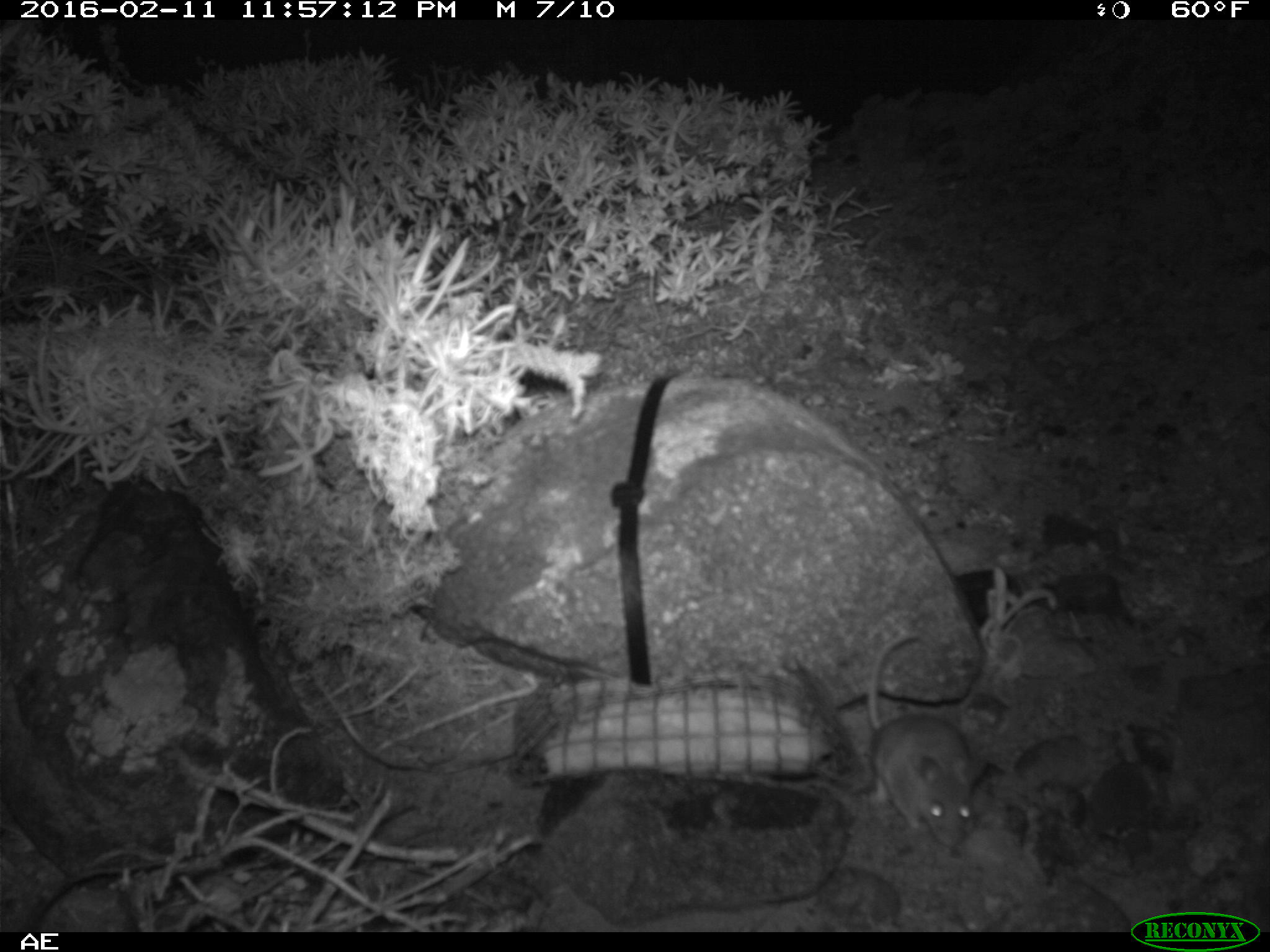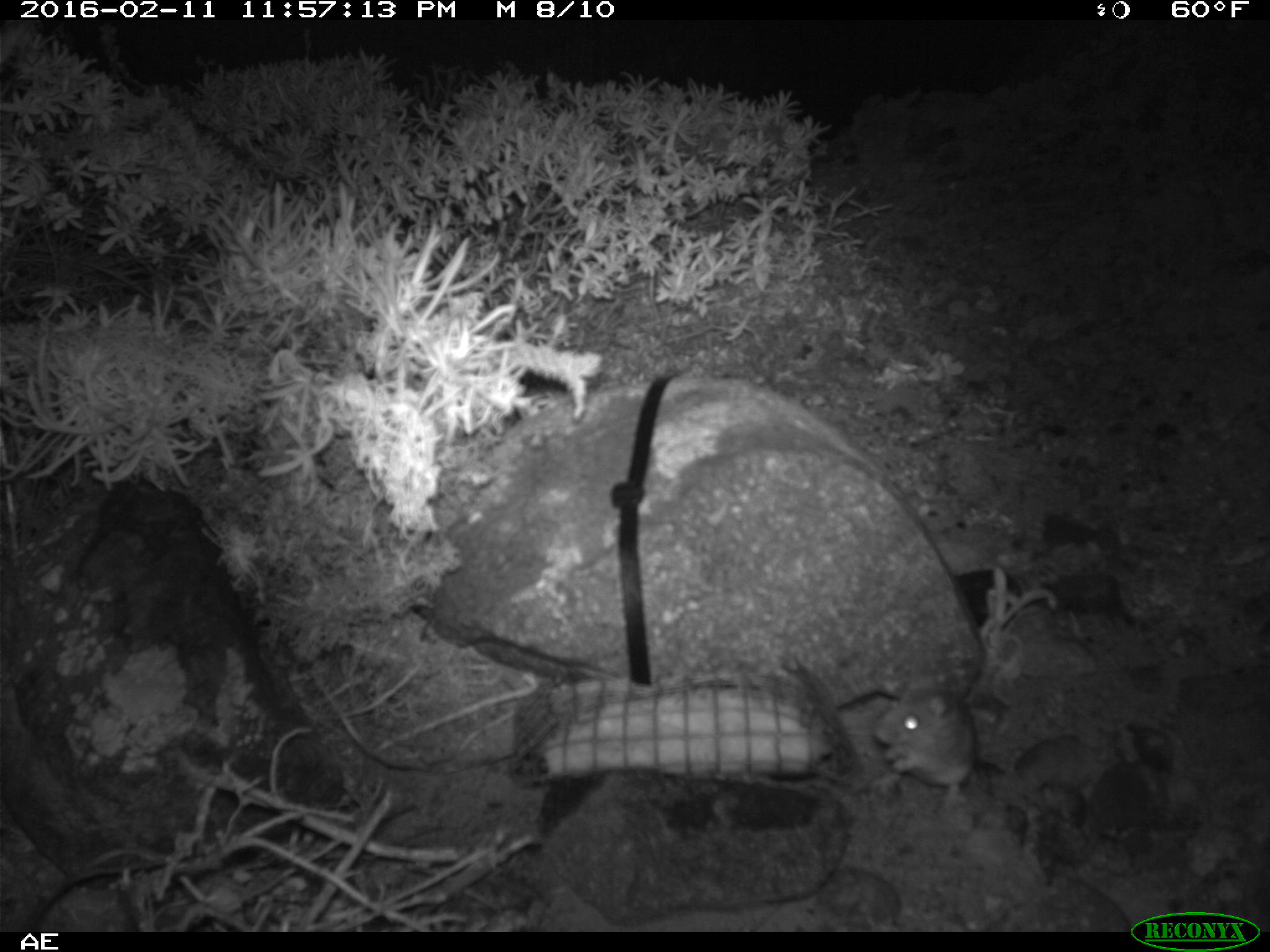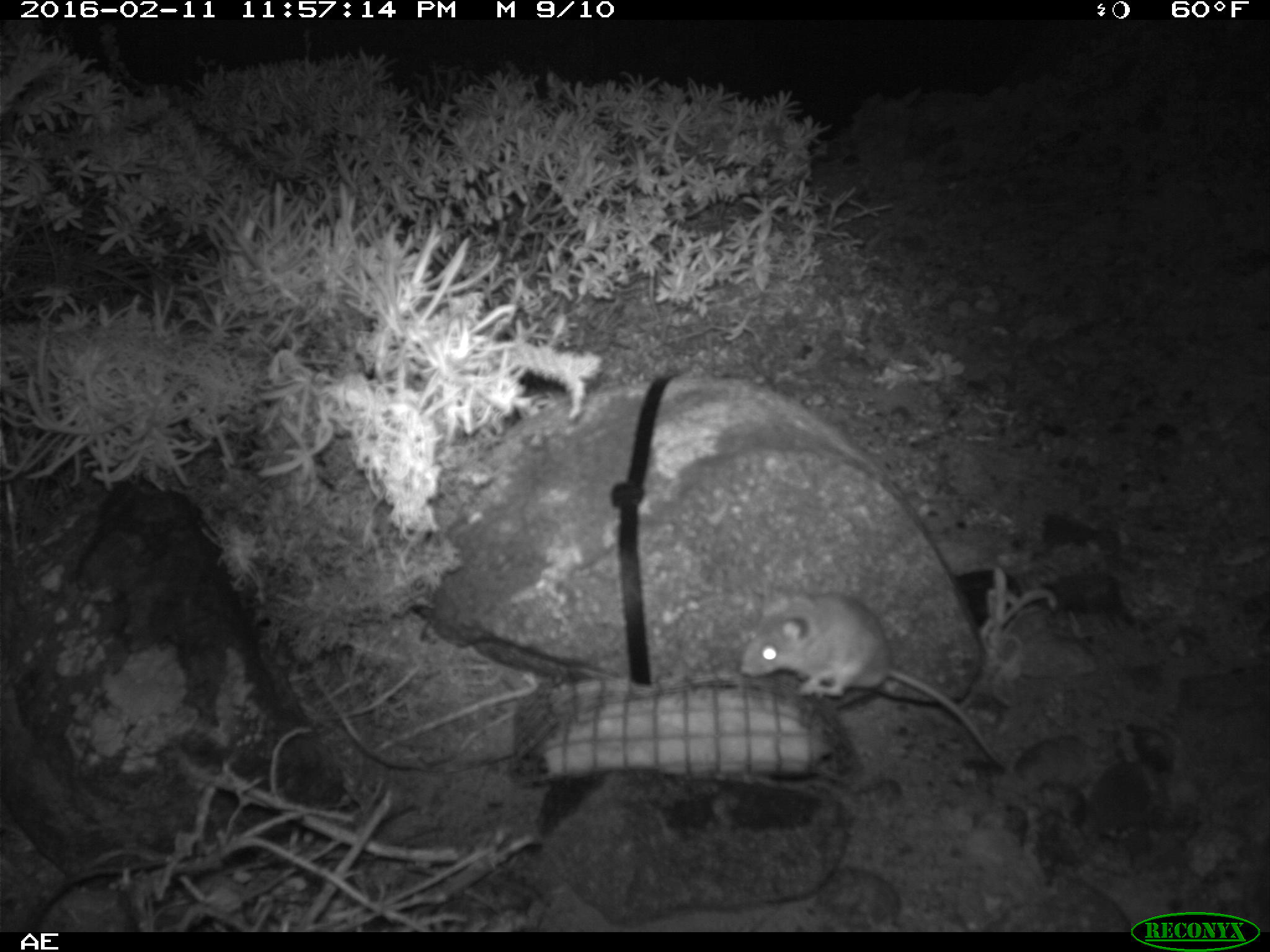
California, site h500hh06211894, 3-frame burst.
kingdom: Animalia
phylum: Chordata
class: Mammalia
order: Rodentia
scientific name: Rodentia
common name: rodent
Rodent (Rodentia).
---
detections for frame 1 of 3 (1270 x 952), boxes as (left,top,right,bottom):
rodent: (858,635,974,847)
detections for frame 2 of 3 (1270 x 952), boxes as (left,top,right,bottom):
rodent: (874,674,978,806)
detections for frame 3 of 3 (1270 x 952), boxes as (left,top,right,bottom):
rodent: (741,591,1006,768)